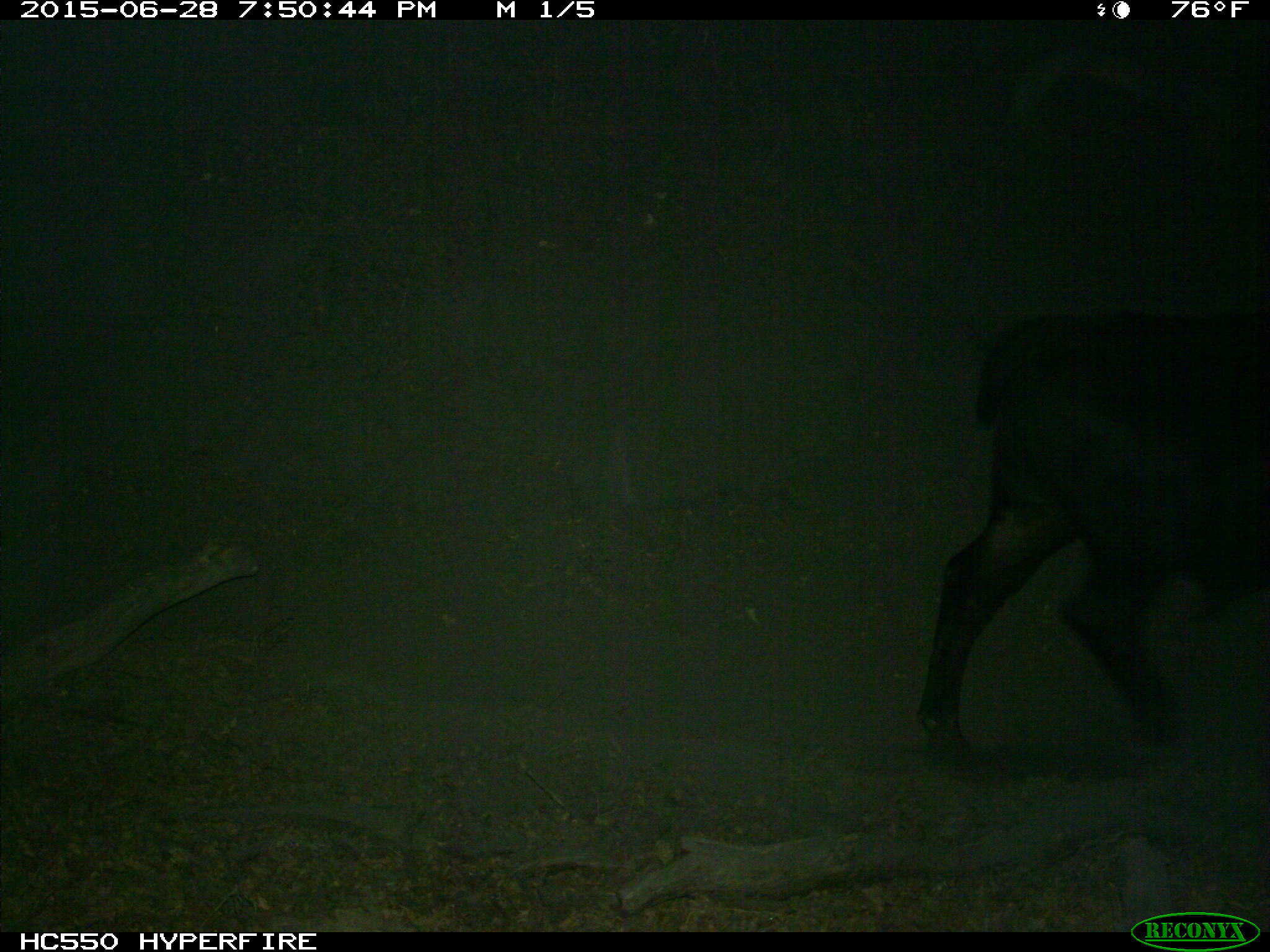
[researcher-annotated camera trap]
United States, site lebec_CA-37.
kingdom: Animalia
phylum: Chordata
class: Mammalia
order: Artiodactyla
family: Bovidae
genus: Bos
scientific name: Bos taurus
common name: domestic cow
Bos taurus (domestic cow).